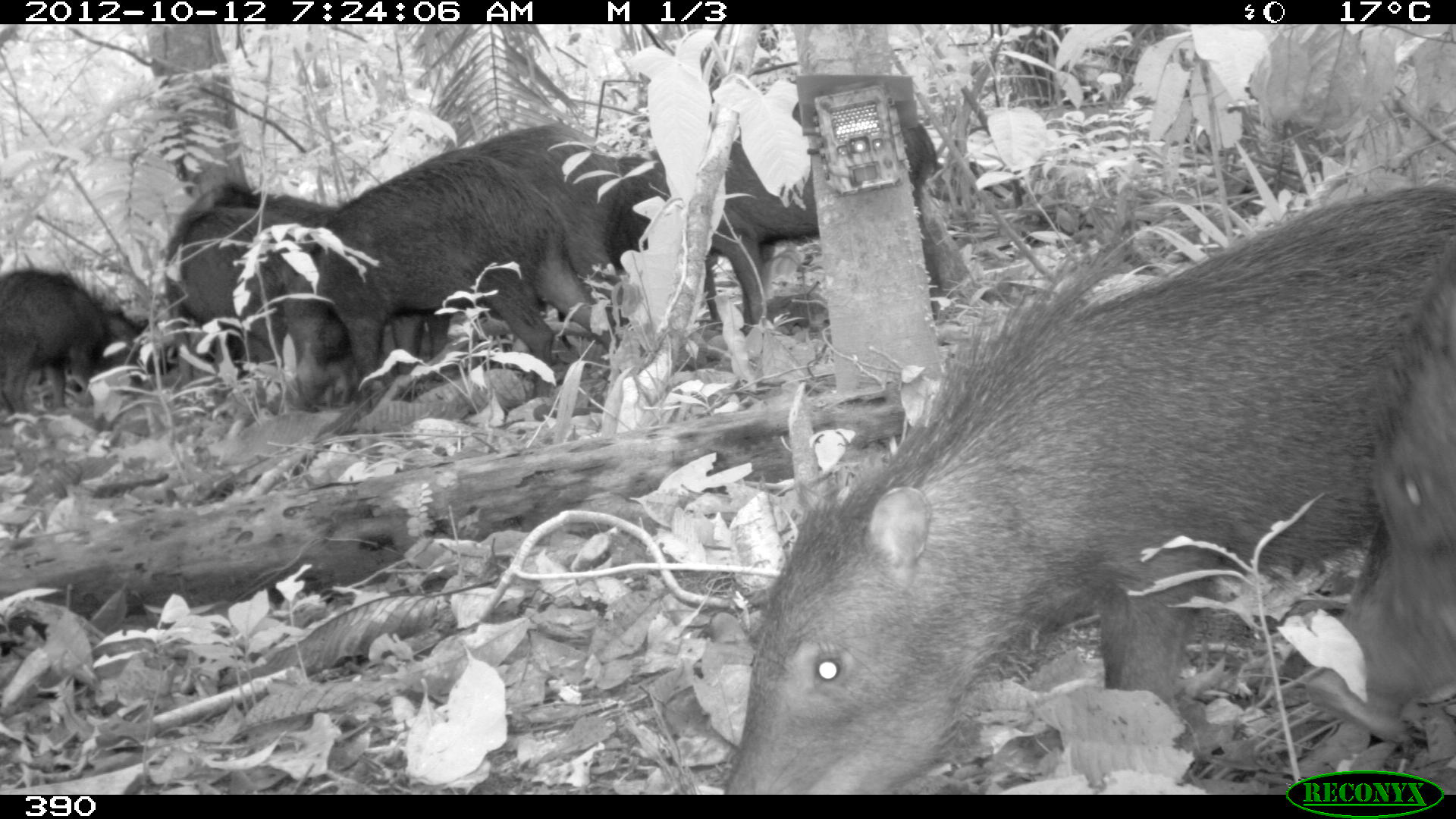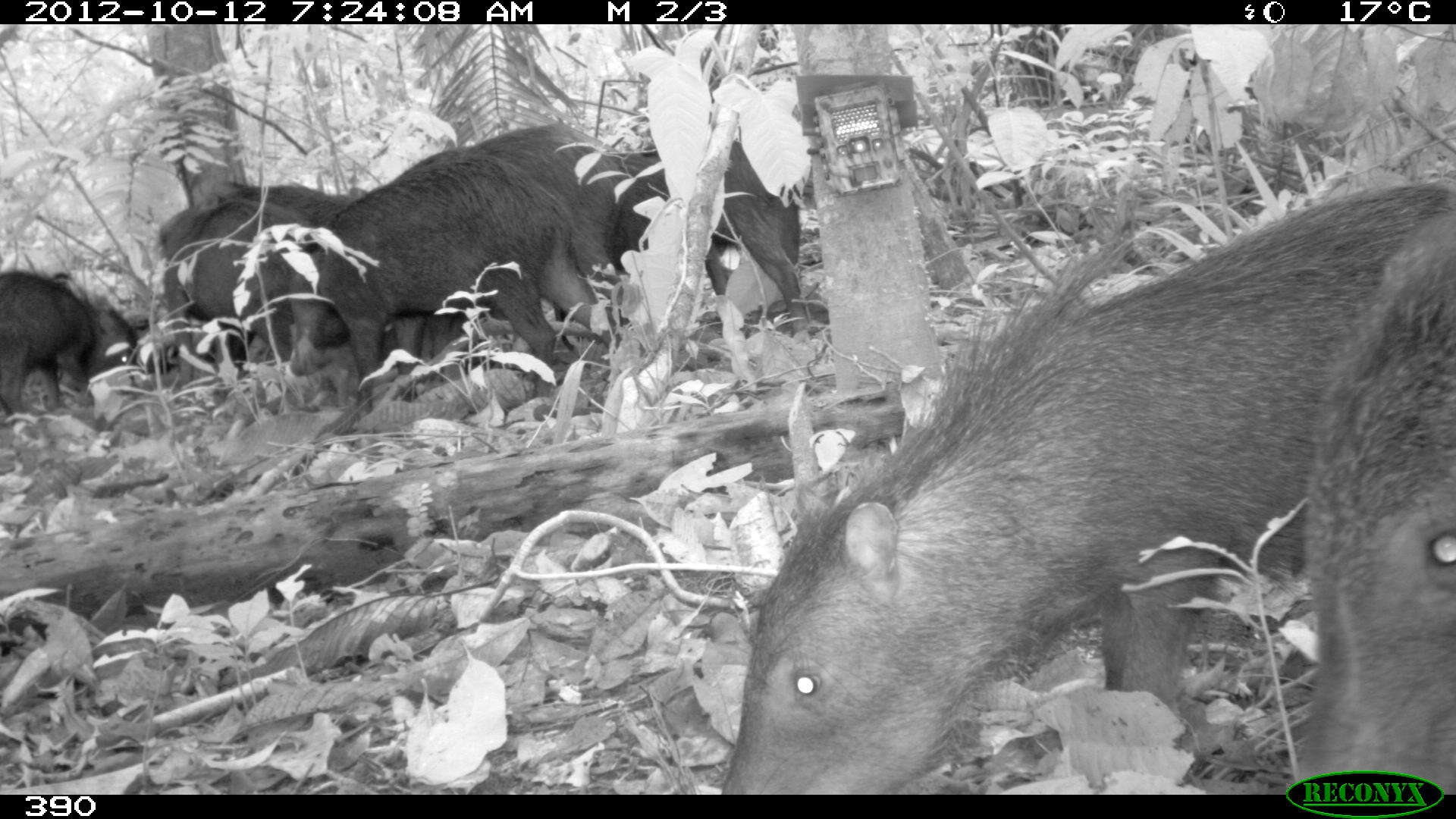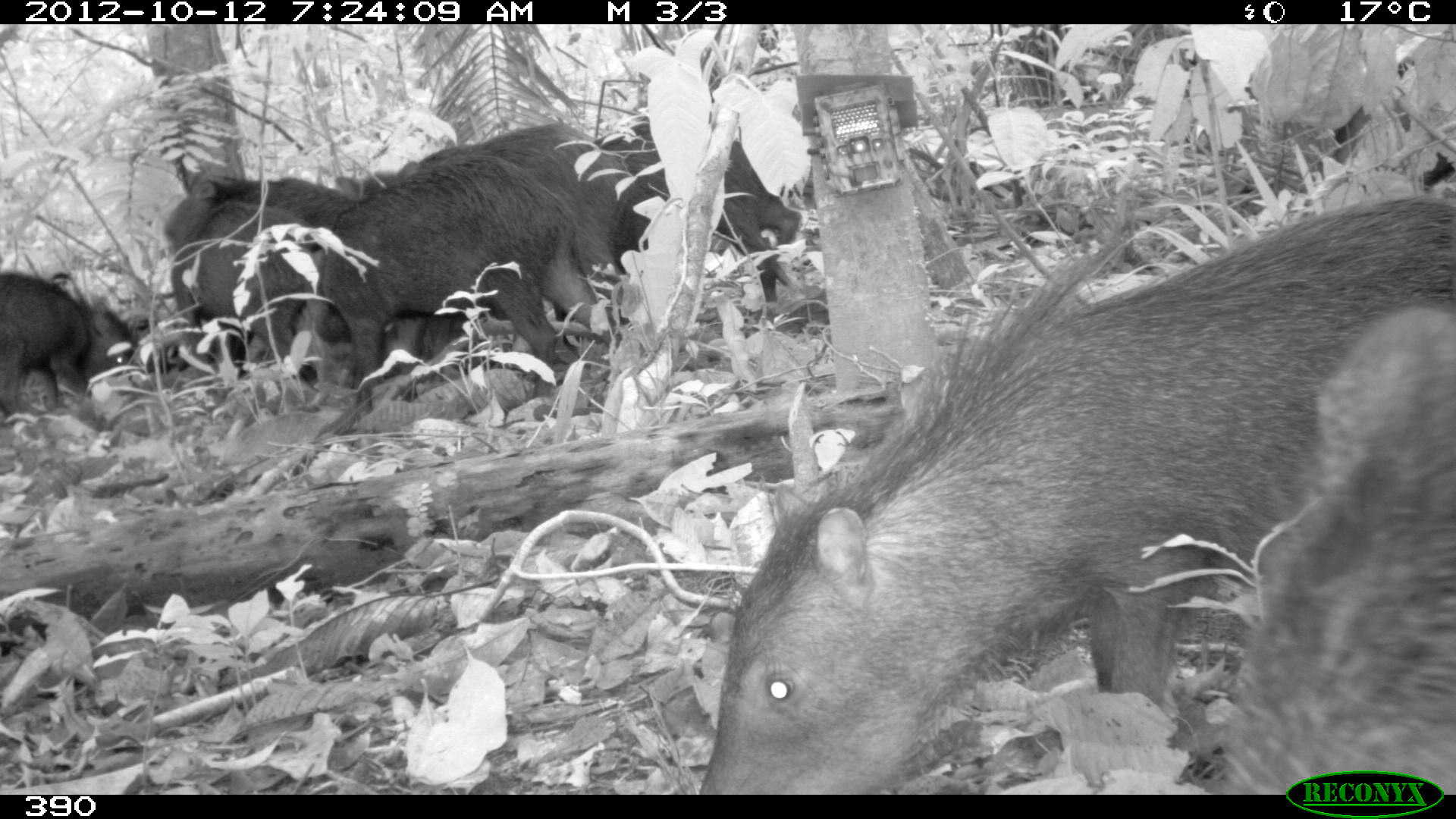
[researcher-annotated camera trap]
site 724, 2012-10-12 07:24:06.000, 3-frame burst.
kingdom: Animalia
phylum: Chordata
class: Mammalia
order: Artiodactyla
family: Tayassuidae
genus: Tayassu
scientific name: Tayassu pecari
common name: white-lipped peccary